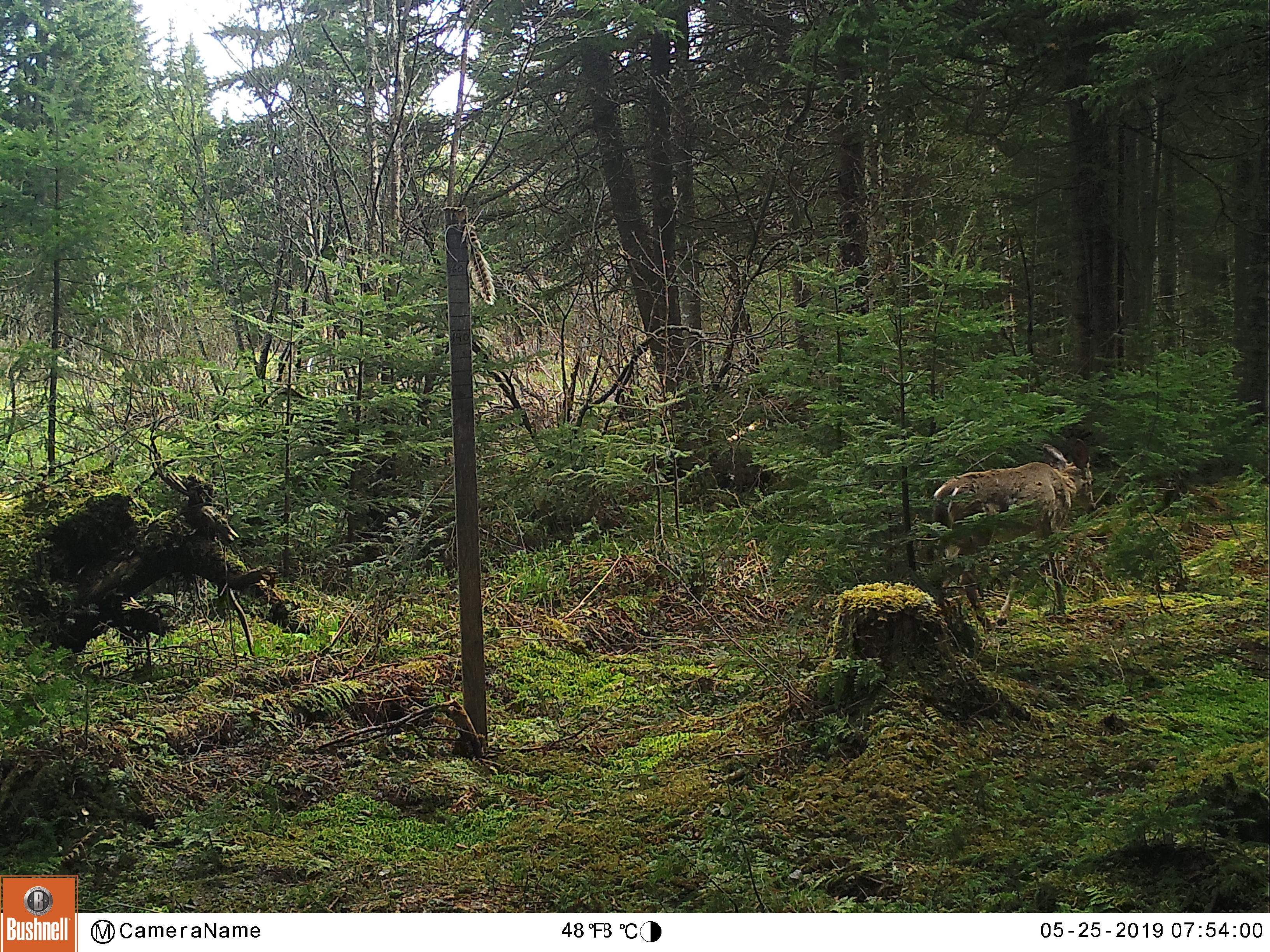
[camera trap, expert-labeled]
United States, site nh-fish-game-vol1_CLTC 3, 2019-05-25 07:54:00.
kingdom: Animalia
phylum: Chordata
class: Mammalia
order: Artiodactyla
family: Cervidae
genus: Odocoileus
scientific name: Odocoileus virginianus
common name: white-tailed deer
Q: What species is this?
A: White-tailed deer (Odocoileus virginianus).